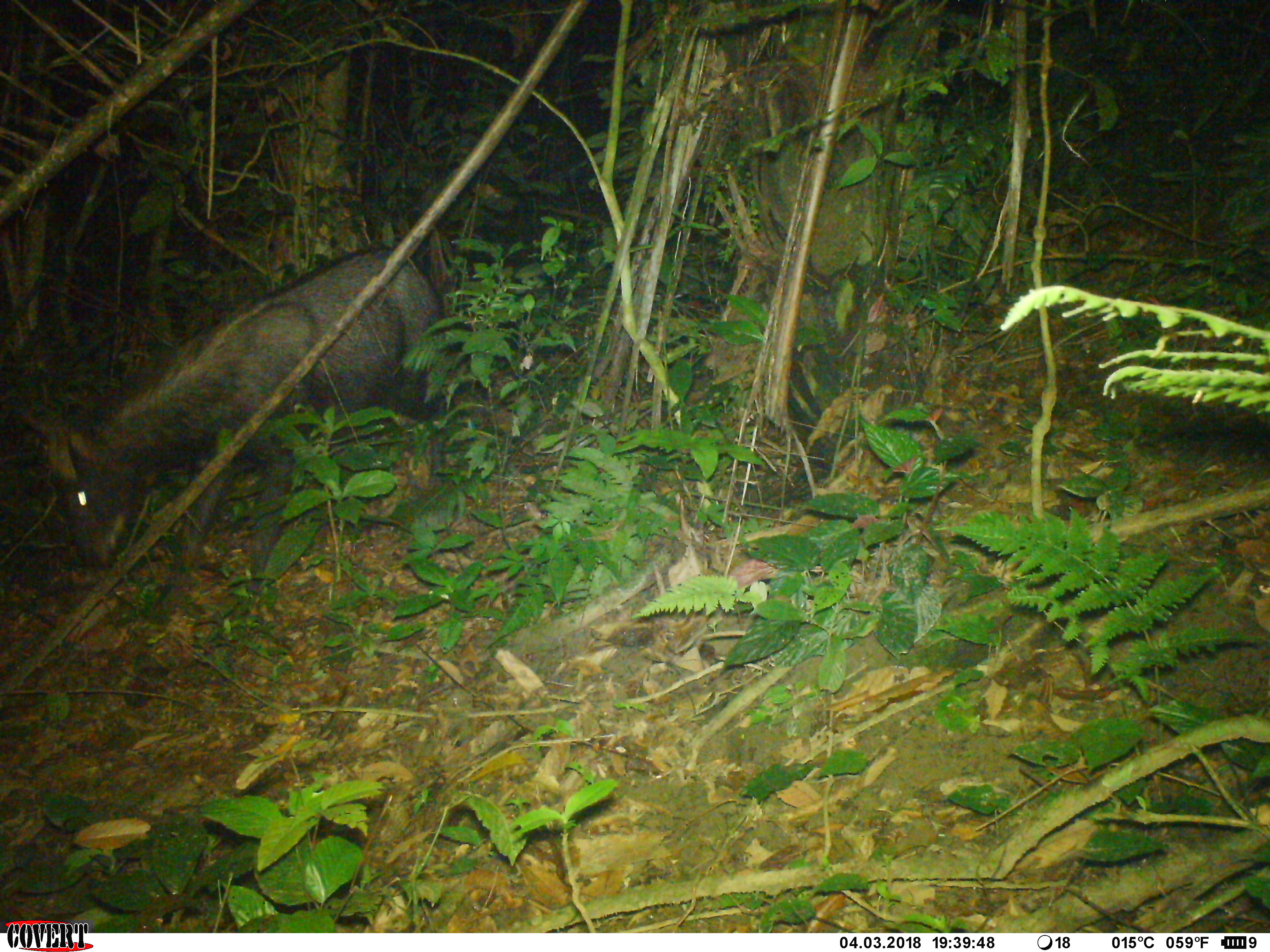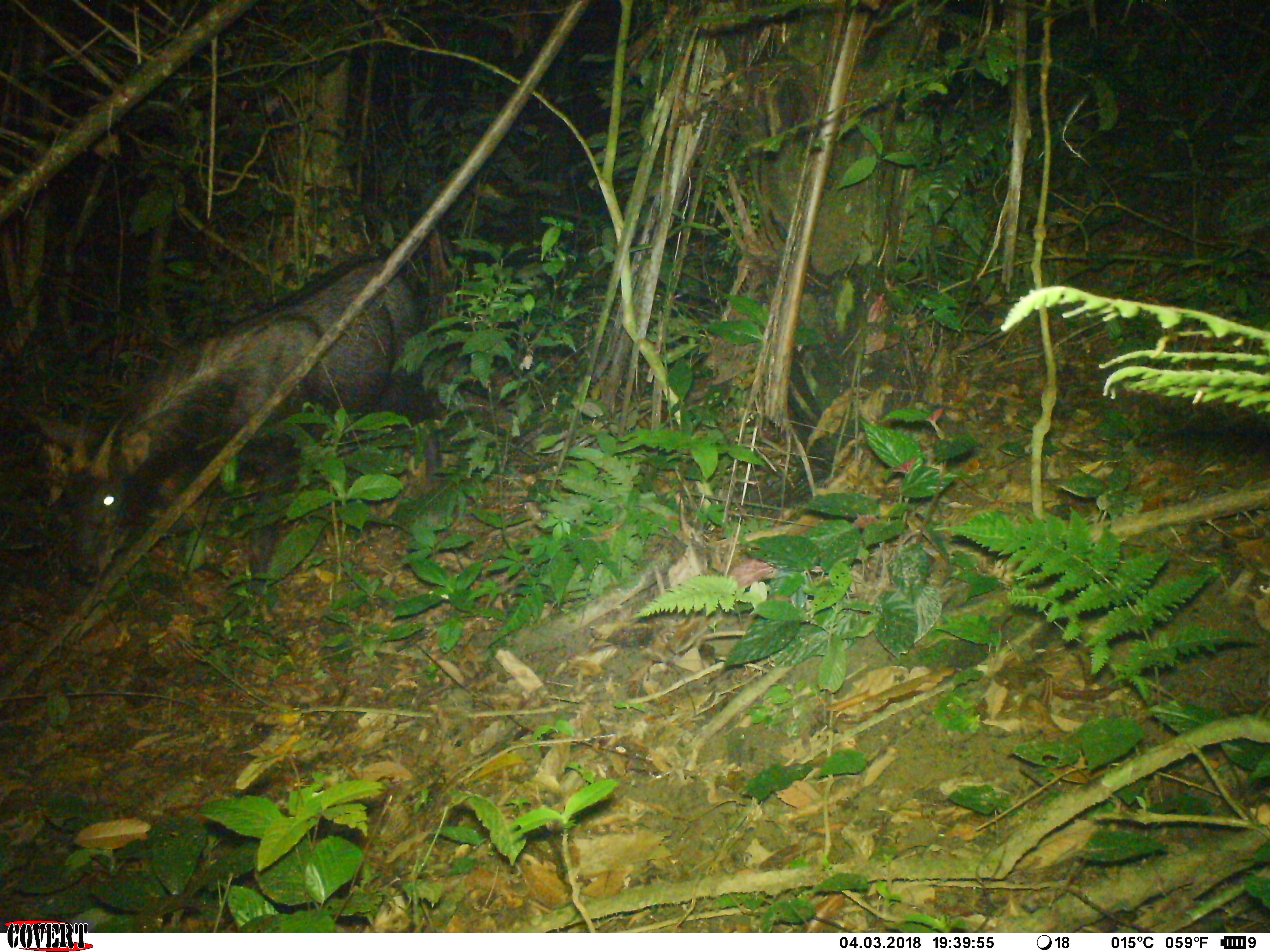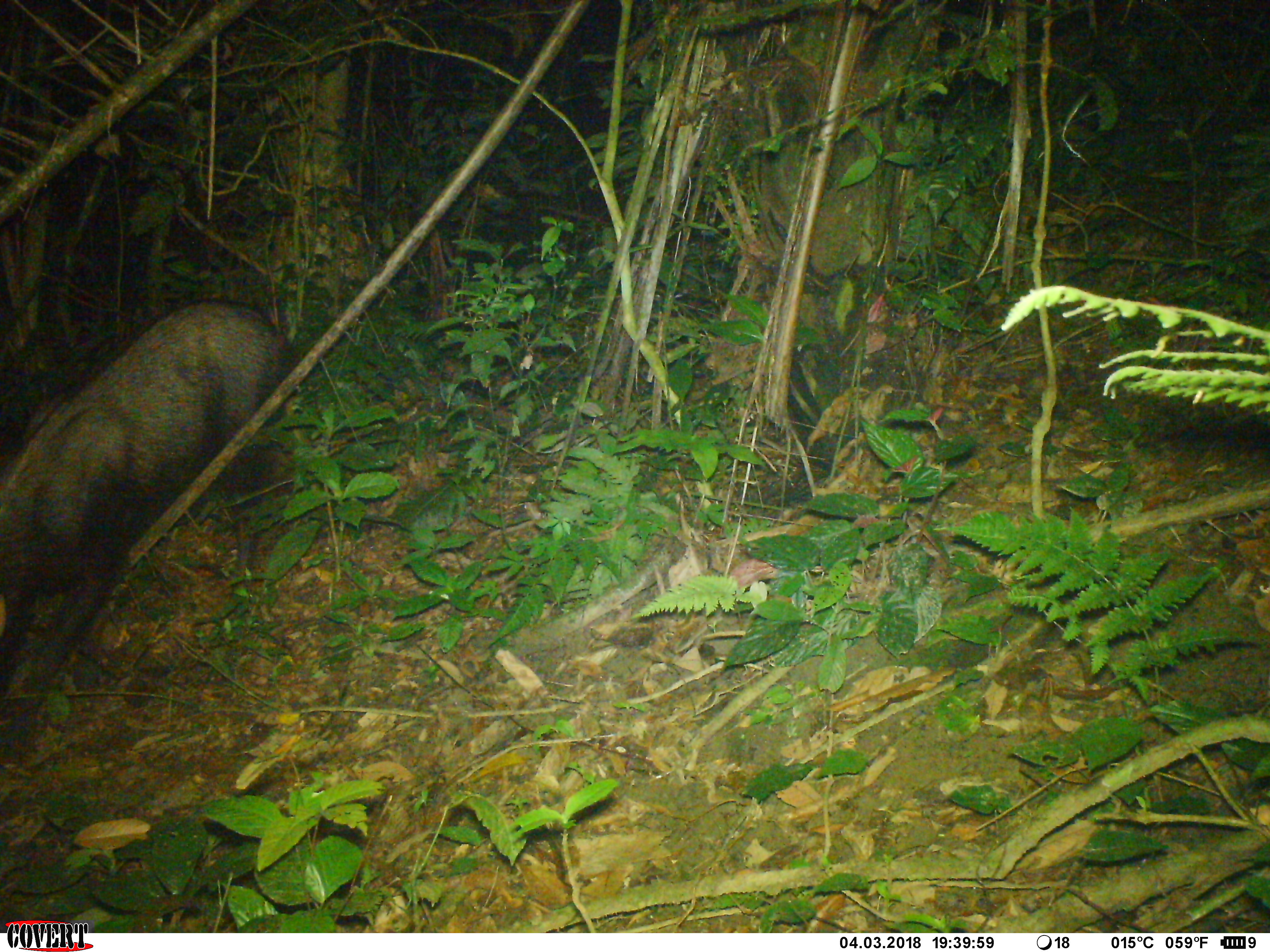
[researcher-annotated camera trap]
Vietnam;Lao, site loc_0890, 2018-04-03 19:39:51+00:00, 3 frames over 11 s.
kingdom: Animalia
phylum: Chordata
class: Mammalia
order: Artiodactyla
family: Bovidae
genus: Capricornis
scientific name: Capricornis sumatraensis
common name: chinese serow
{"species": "chinese serow (Capricornis sumatraensis)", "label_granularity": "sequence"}